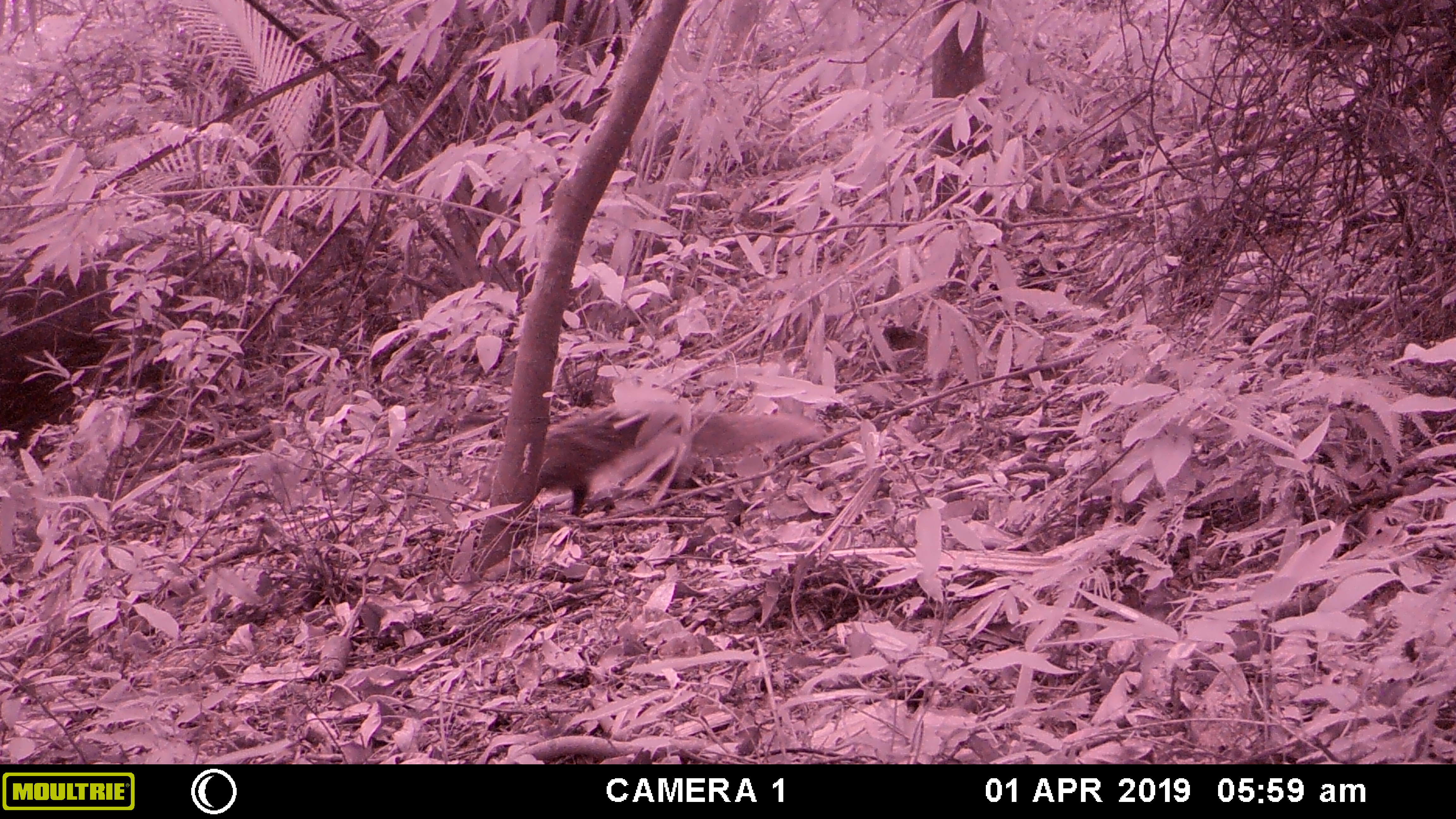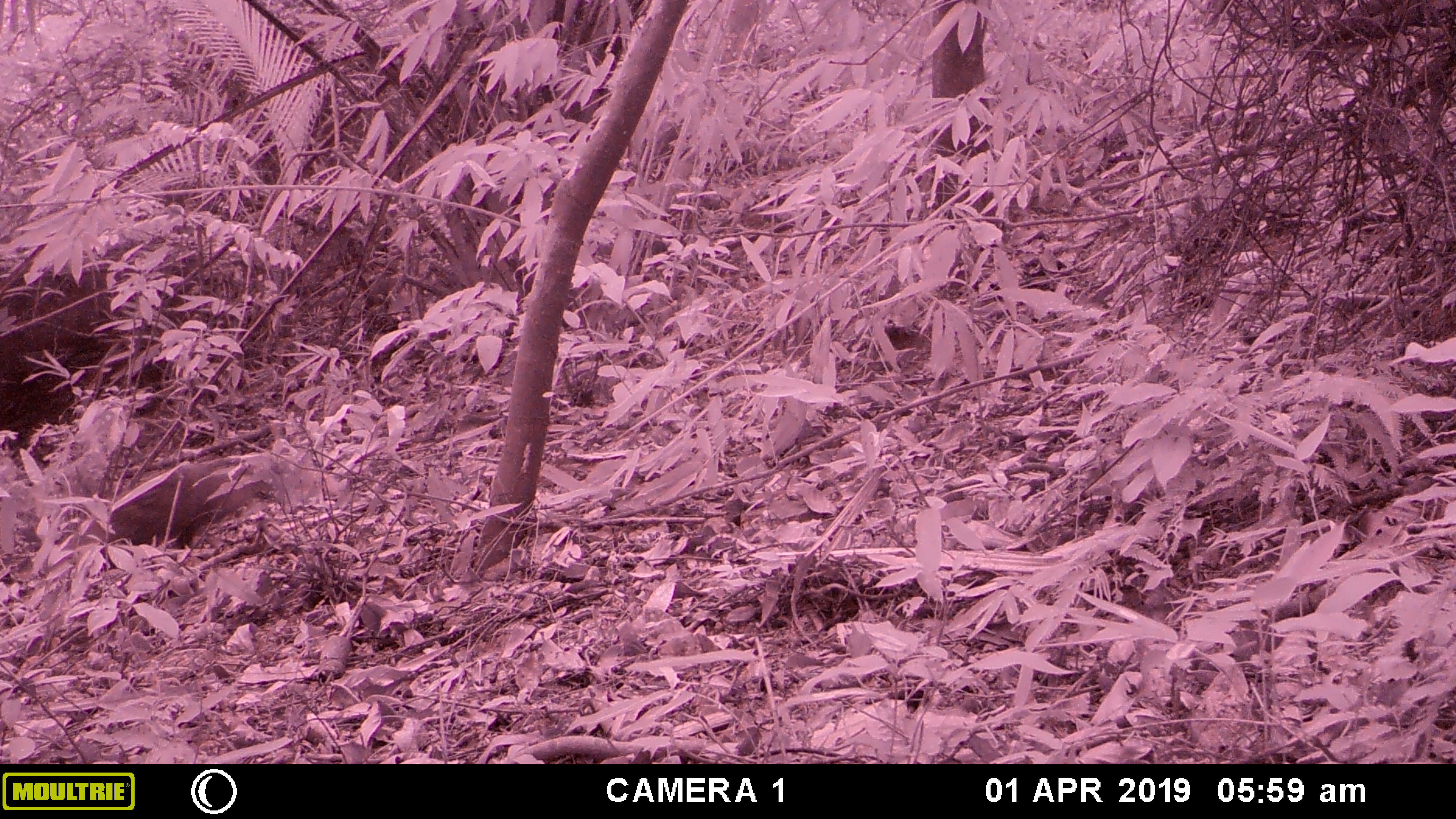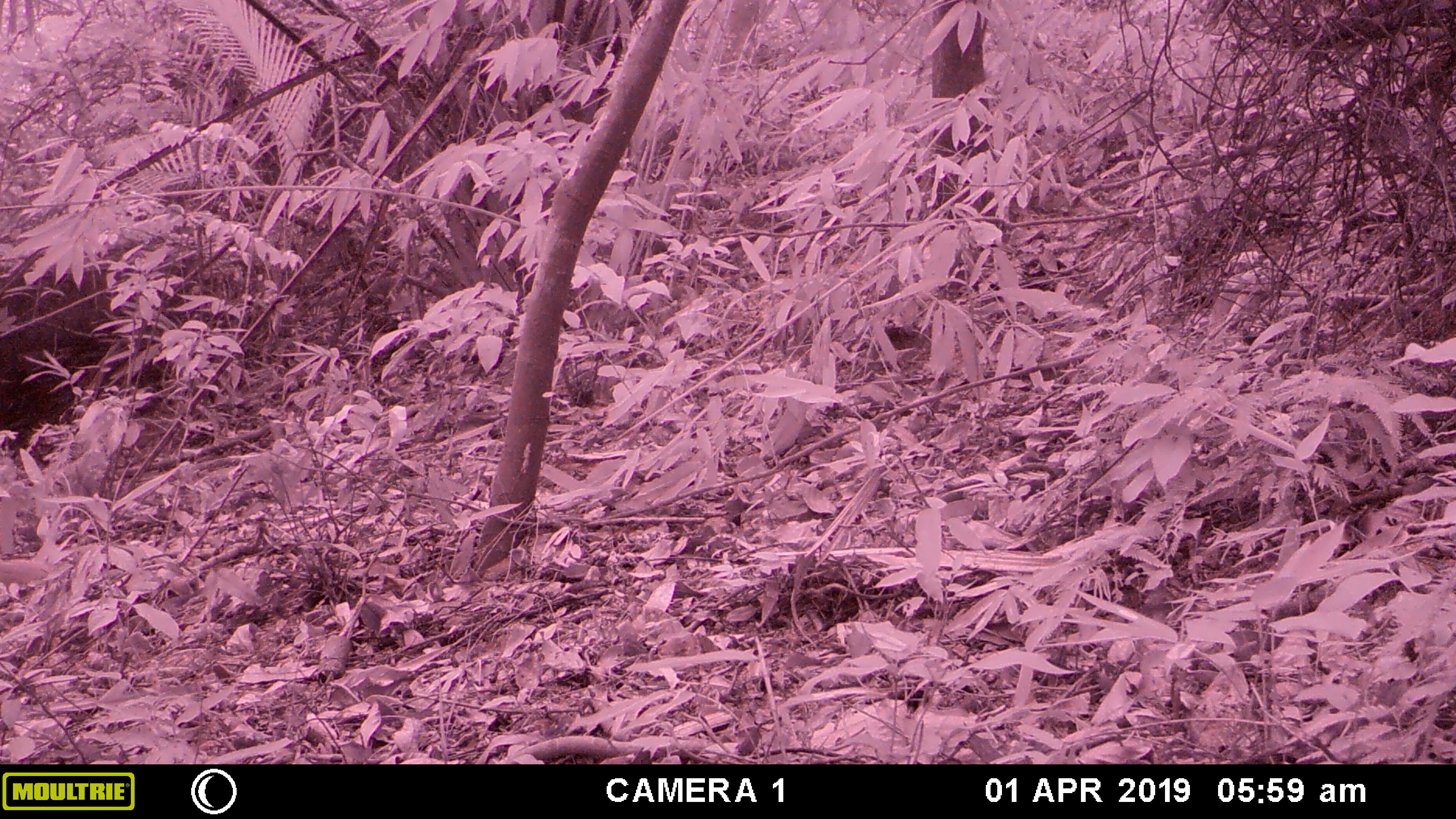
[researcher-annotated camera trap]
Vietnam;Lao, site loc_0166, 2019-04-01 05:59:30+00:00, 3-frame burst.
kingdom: Animalia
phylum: Chordata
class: Mammalia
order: Carnivora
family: Herpestidae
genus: Urva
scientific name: Urva urva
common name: crab-eating mongoose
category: crab eating mongoose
Crab eating mongoose (crab-eating mongoose) (Urva urva). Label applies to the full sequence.